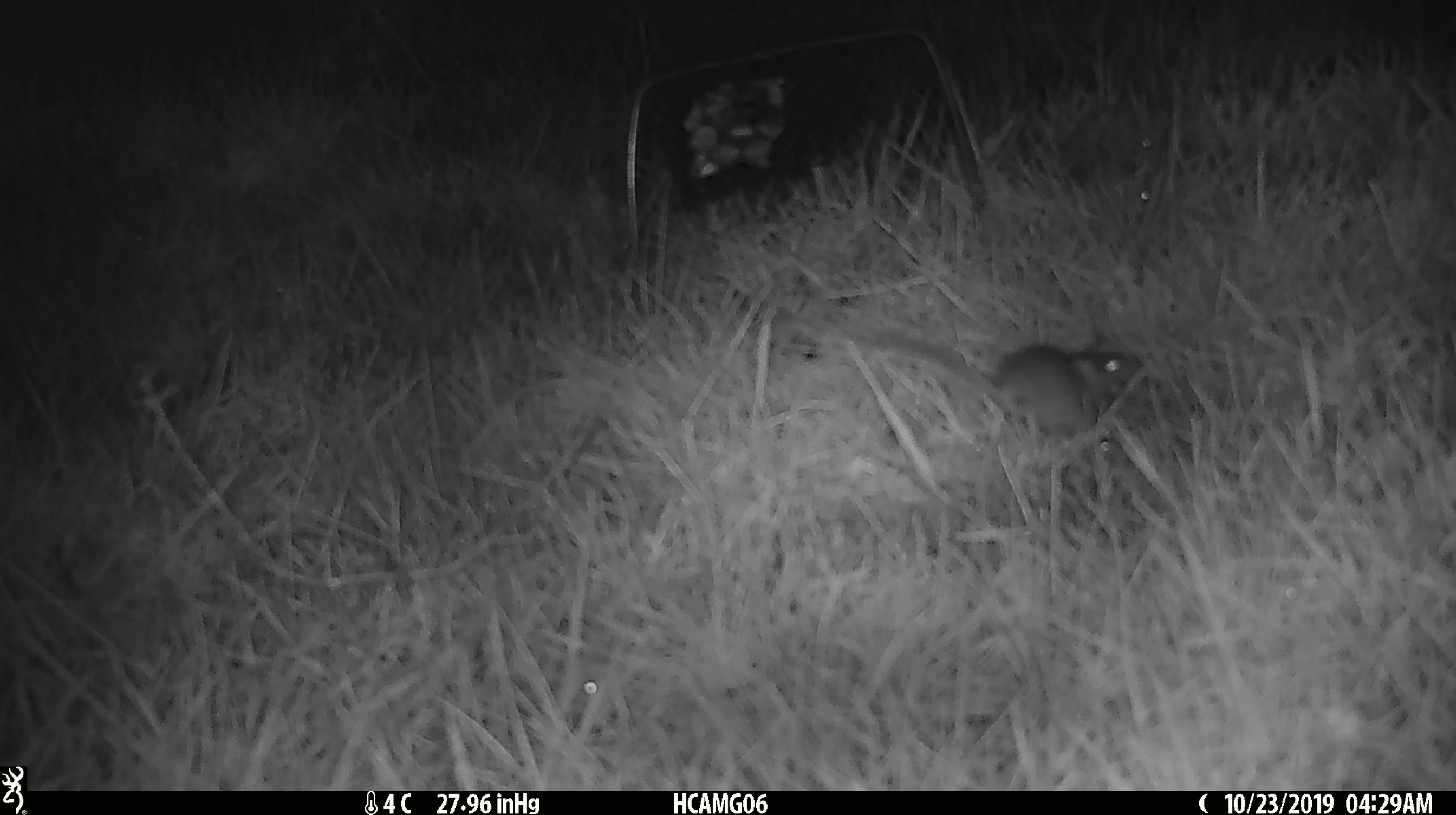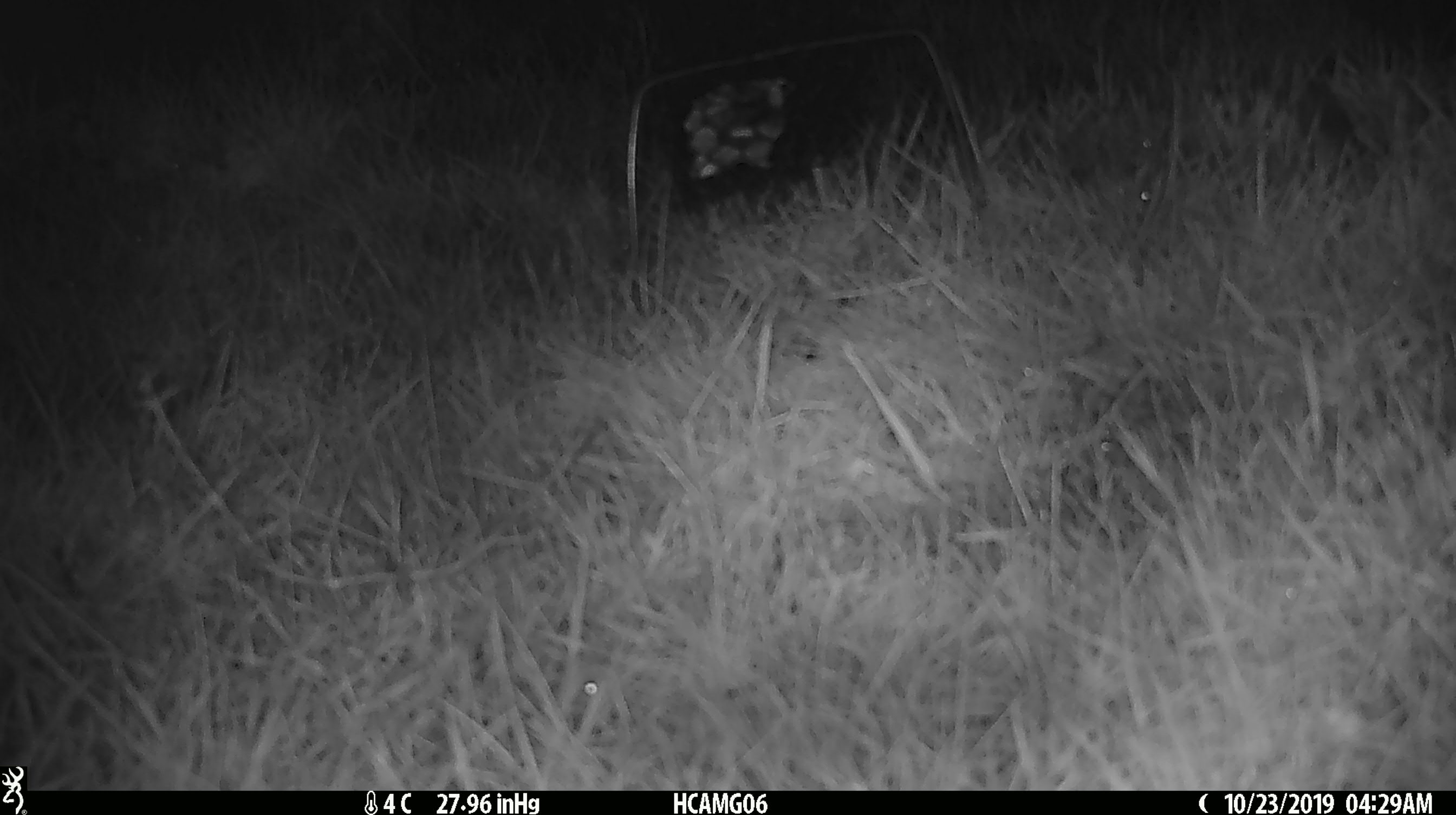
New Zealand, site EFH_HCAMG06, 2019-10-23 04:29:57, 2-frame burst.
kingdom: Animalia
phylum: Chordata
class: Mammalia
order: Rodentia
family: Muridae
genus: Mus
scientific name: Mus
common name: mouse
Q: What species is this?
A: Mouse (Mus).